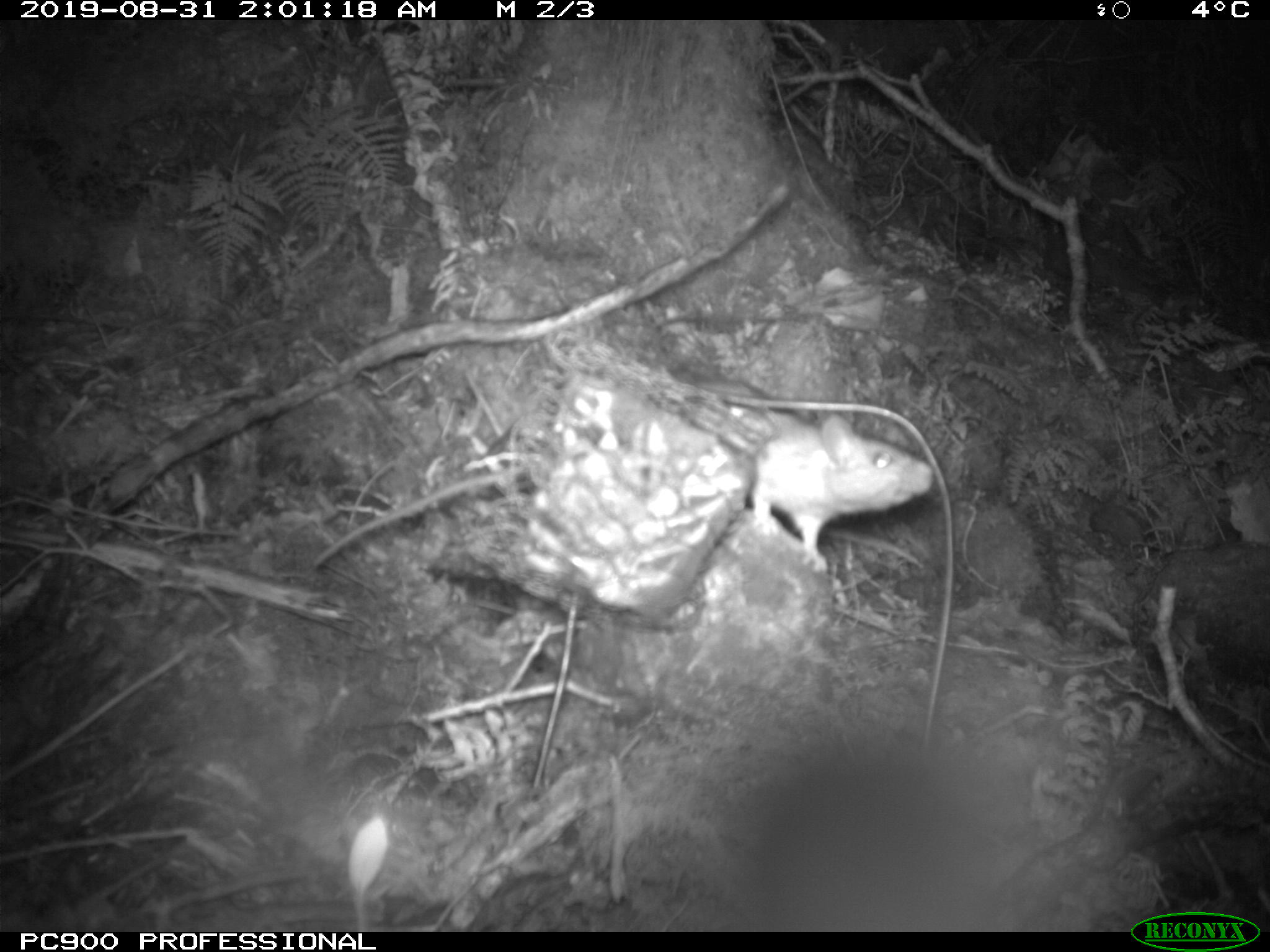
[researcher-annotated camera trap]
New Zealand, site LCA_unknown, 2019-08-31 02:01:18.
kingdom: Animalia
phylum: Chordata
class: Mammalia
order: Rodentia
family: Muridae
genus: Rattus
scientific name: Rattus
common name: rat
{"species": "rat (Rattus)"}